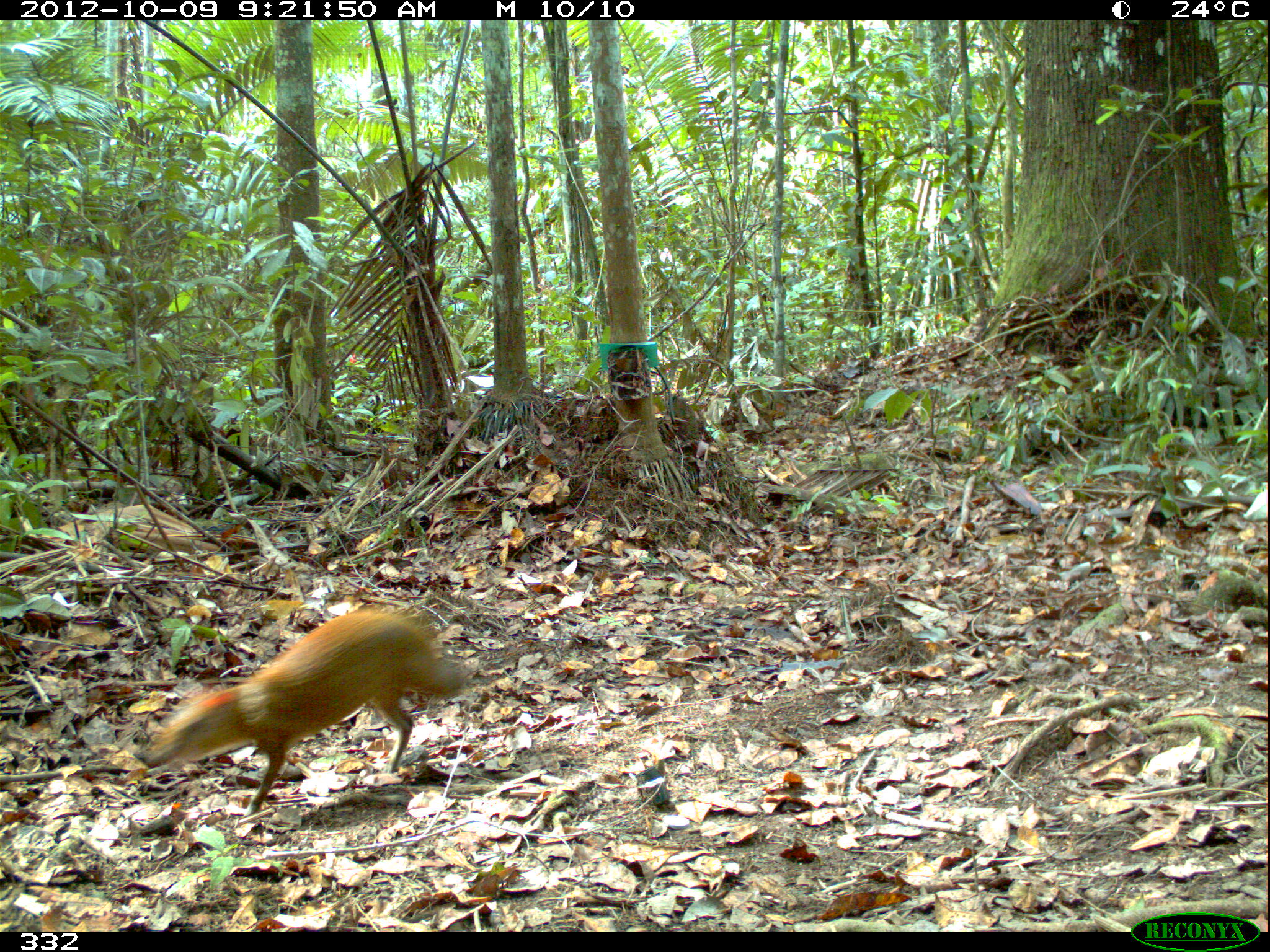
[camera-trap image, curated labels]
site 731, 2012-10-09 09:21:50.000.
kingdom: Animalia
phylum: Chordata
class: Mammalia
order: Rodentia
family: Dasyproctidae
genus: Dasyprocta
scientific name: Dasyprocta punctata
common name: central american agouti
Dasyprocta punctata (central american agouti).